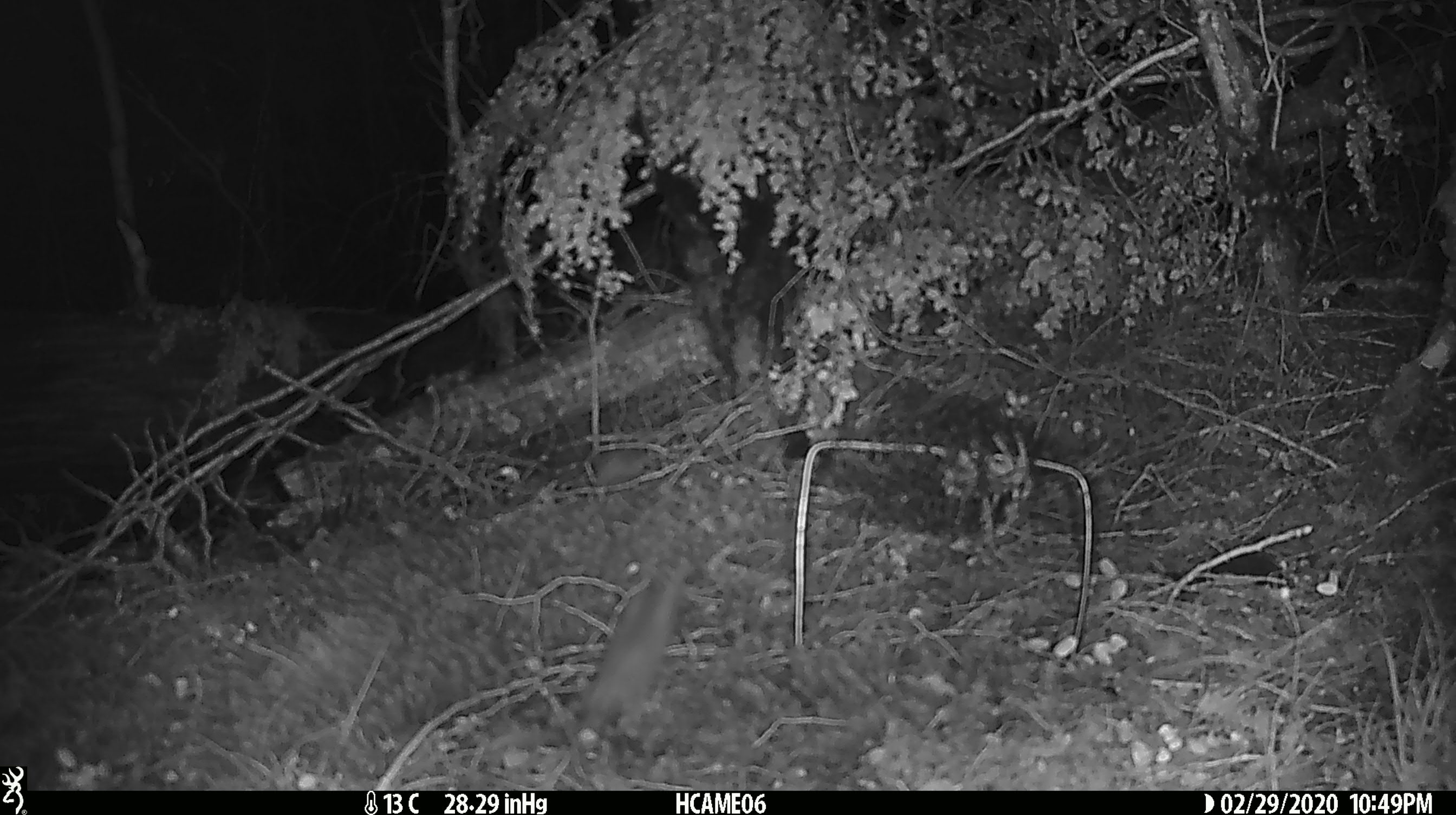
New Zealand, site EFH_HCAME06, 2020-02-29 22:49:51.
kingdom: Animalia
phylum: Chordata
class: Mammalia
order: Rodentia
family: Muridae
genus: Mus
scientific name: Mus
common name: mouse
Mouse (Mus).